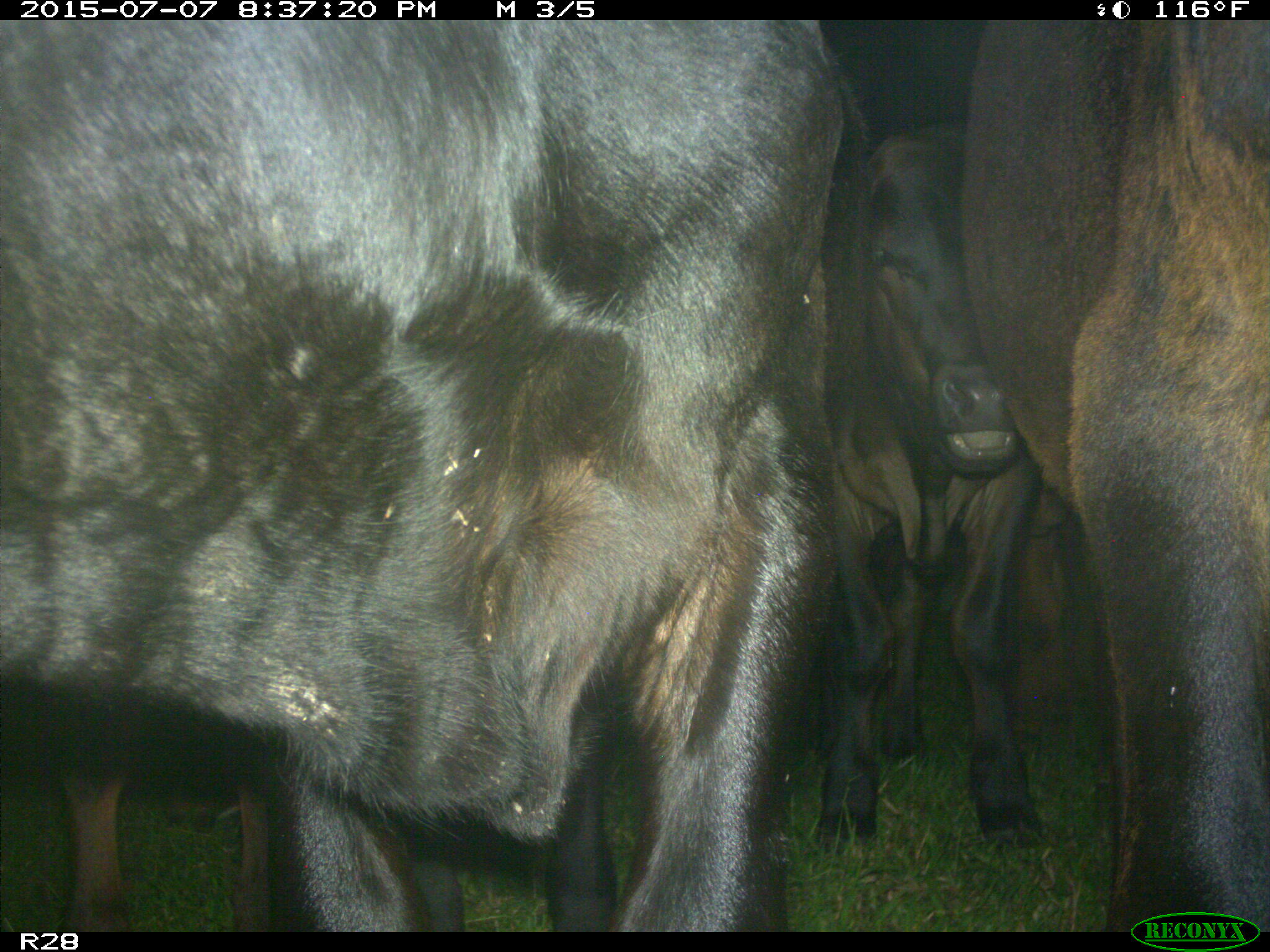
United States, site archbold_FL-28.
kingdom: Animalia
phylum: Chordata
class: Mammalia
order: Artiodactyla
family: Bovidae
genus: Bos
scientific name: Bos taurus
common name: domestic cow